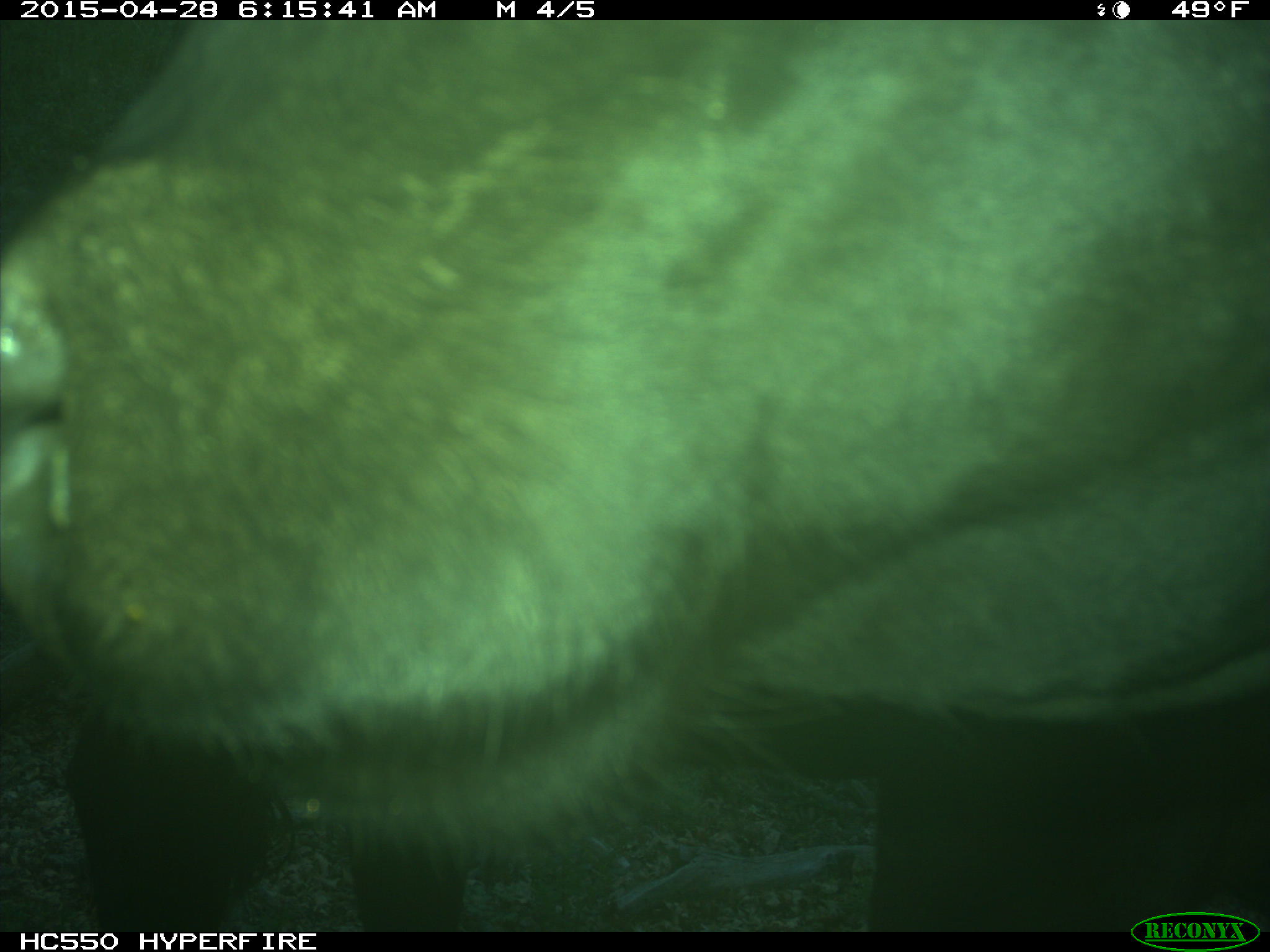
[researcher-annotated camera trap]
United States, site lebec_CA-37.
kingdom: Animalia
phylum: Chordata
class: Mammalia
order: Artiodactyla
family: Bovidae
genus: Bos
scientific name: Bos taurus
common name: domestic cow